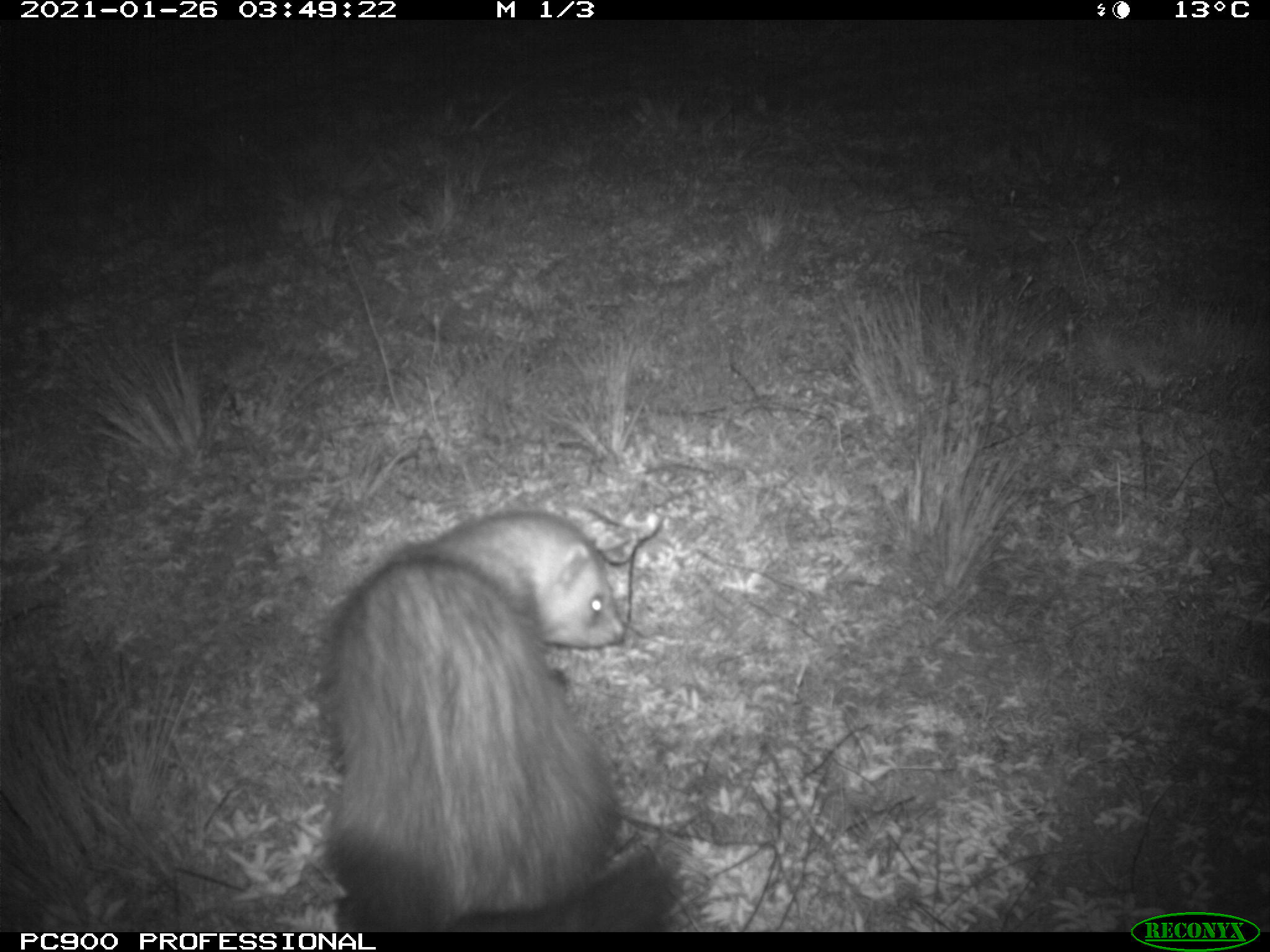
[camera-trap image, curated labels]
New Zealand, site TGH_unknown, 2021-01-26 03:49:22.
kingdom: Animalia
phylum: Chordata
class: Mammalia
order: Carnivora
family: Mustelidae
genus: Mustela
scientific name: Mustela furo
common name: ferret